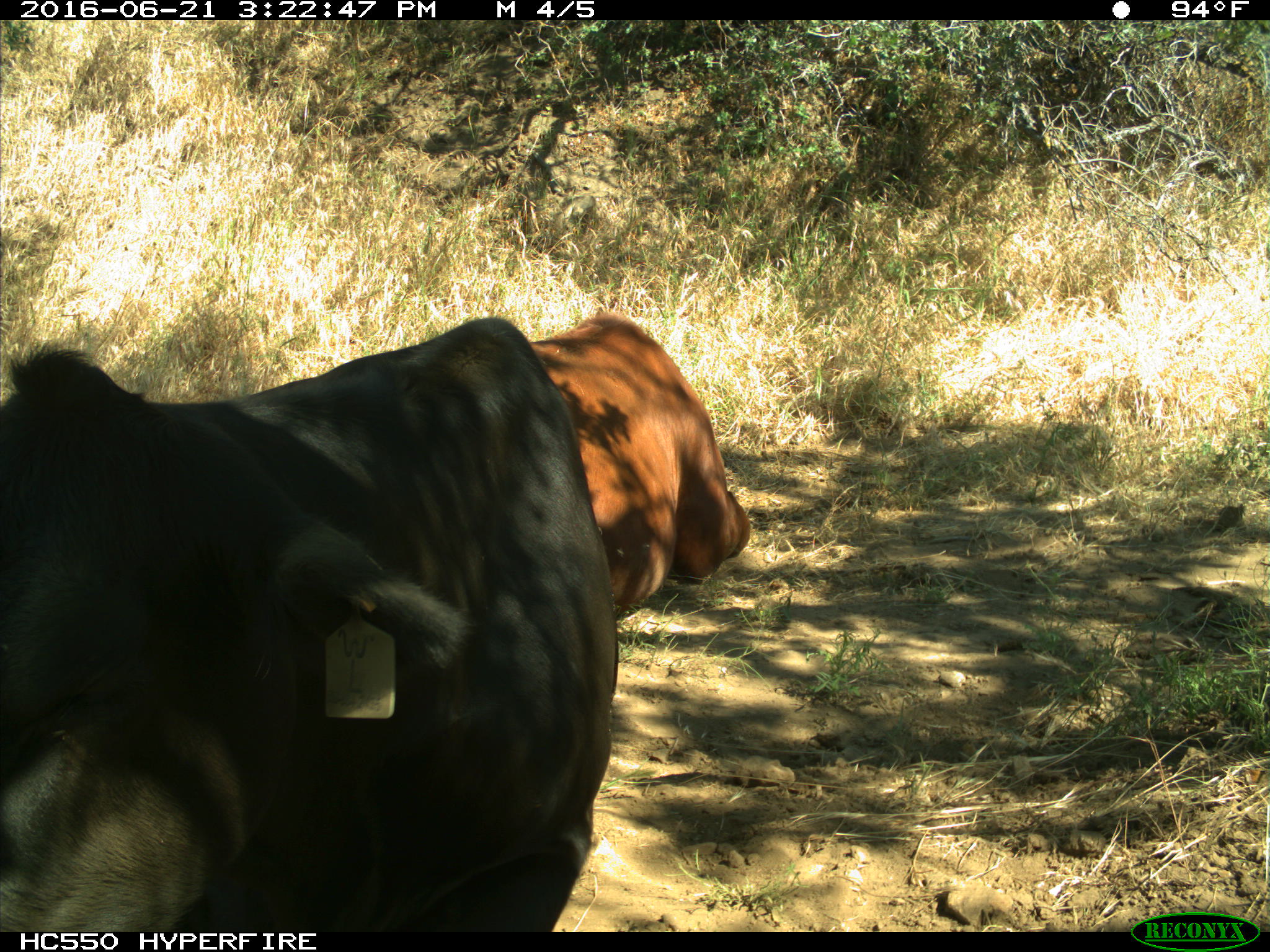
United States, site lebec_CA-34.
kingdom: Animalia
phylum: Chordata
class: Mammalia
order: Artiodactyla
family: Bovidae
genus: Bos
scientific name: Bos taurus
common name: domestic cow